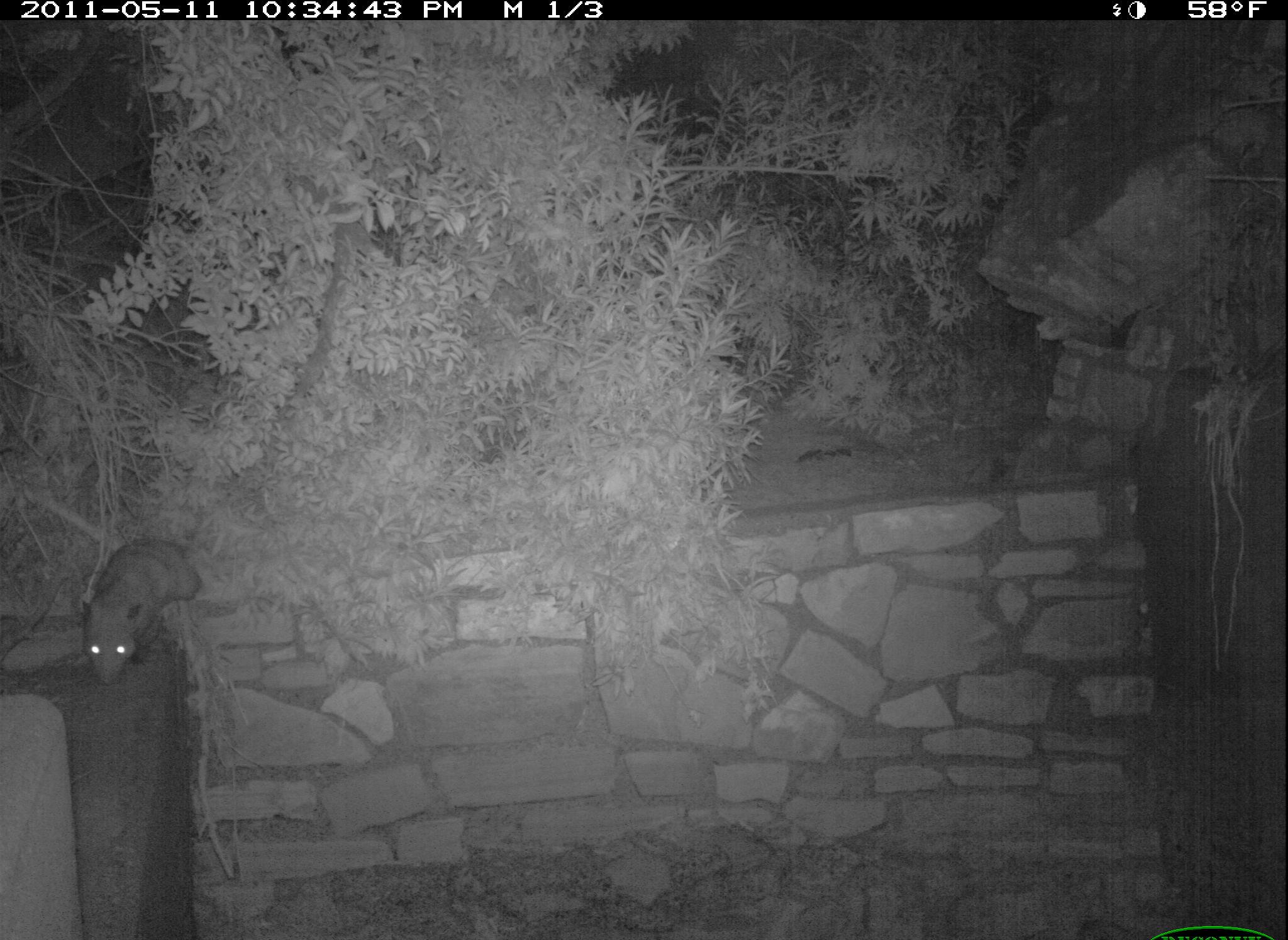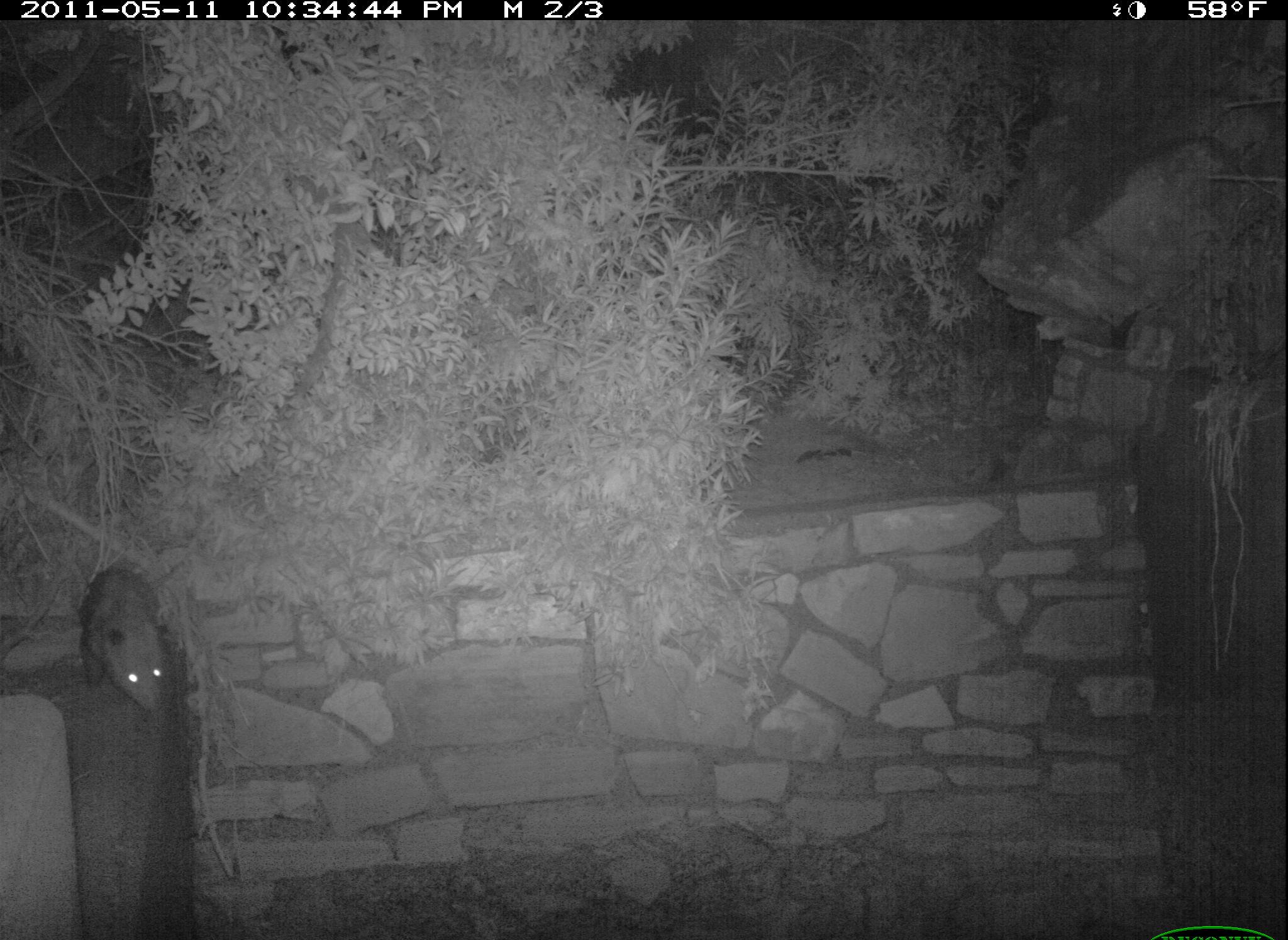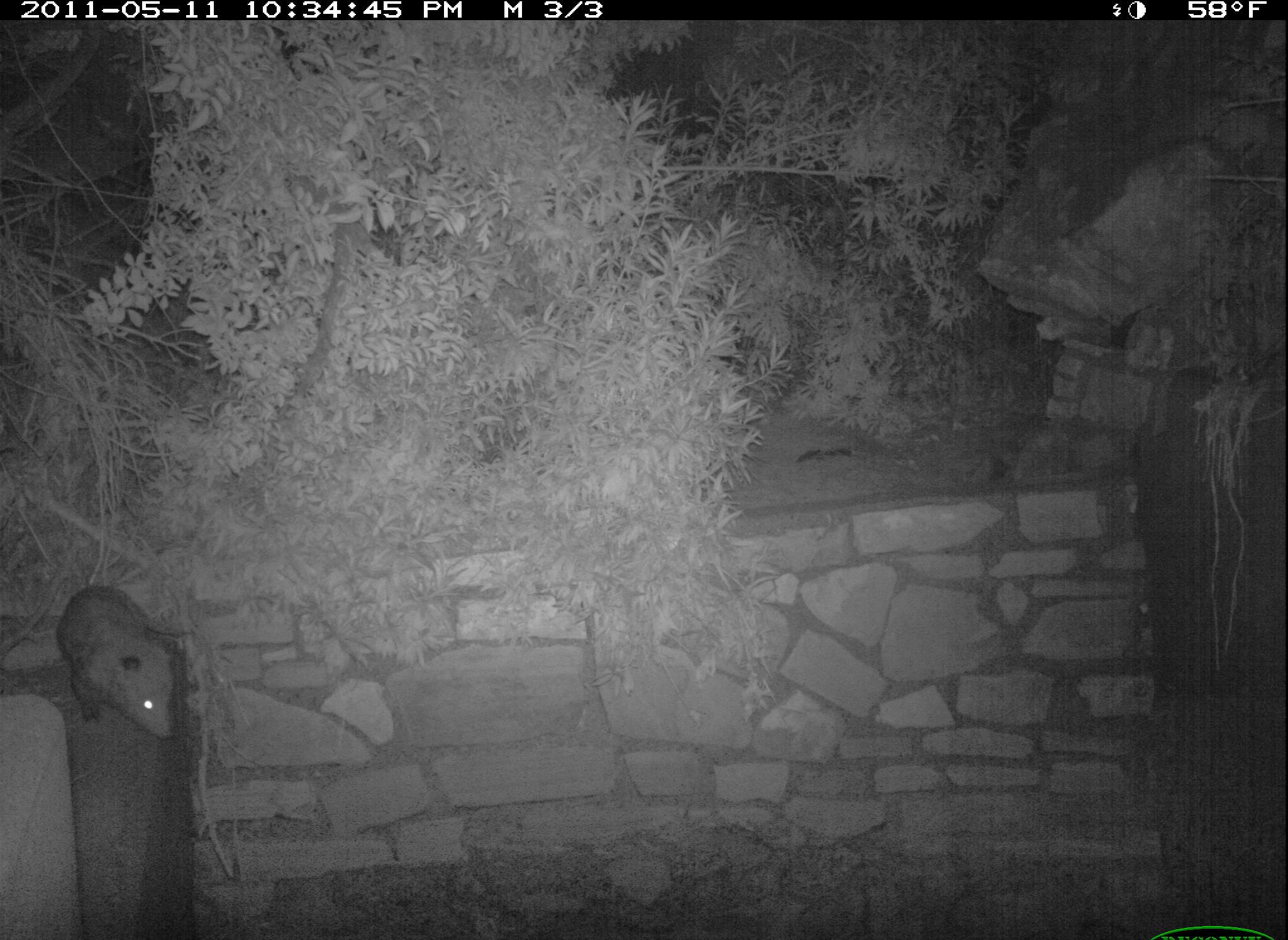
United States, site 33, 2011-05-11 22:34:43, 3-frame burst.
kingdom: Animalia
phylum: Chordata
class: Mammalia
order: Didelphimorphia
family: Didelphidae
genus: Didelphis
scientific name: Didelphis virginiana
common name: virginia opossum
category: opossum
Opossum (virginia opossum) (Didelphis virginiana).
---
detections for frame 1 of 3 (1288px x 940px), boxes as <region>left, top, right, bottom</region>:
opossum: <region>64, 520, 230, 701</region>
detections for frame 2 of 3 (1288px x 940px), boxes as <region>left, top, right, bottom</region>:
opossum: <region>69, 554, 185, 731</region>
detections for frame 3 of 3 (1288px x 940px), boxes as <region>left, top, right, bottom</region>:
opossum: <region>45, 580, 188, 751</region>